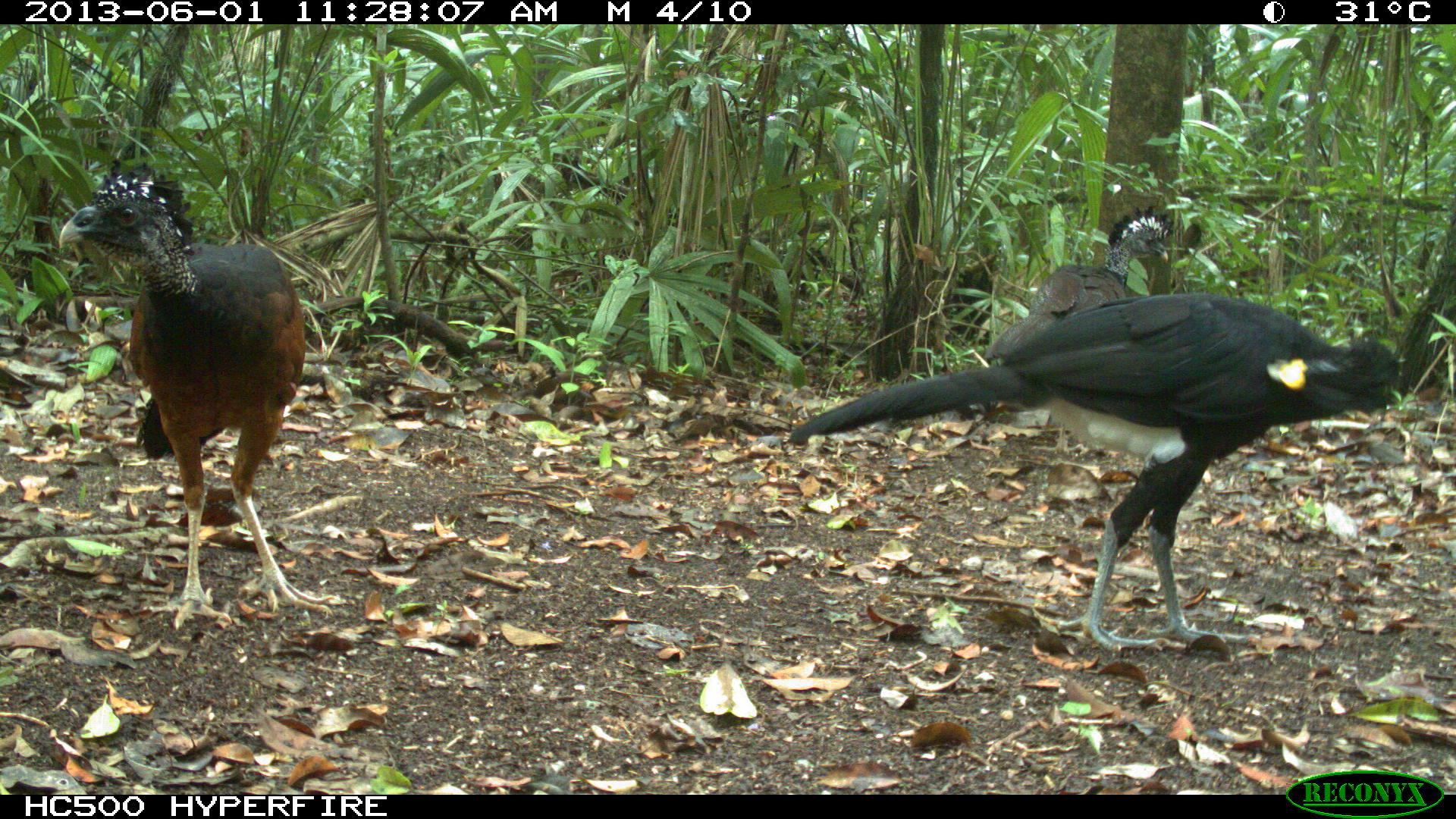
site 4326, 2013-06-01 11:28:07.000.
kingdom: Animalia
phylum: Chordata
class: Aves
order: Galliformes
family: Cracidae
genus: Crax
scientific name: Crax rubra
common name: great curassow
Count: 3.